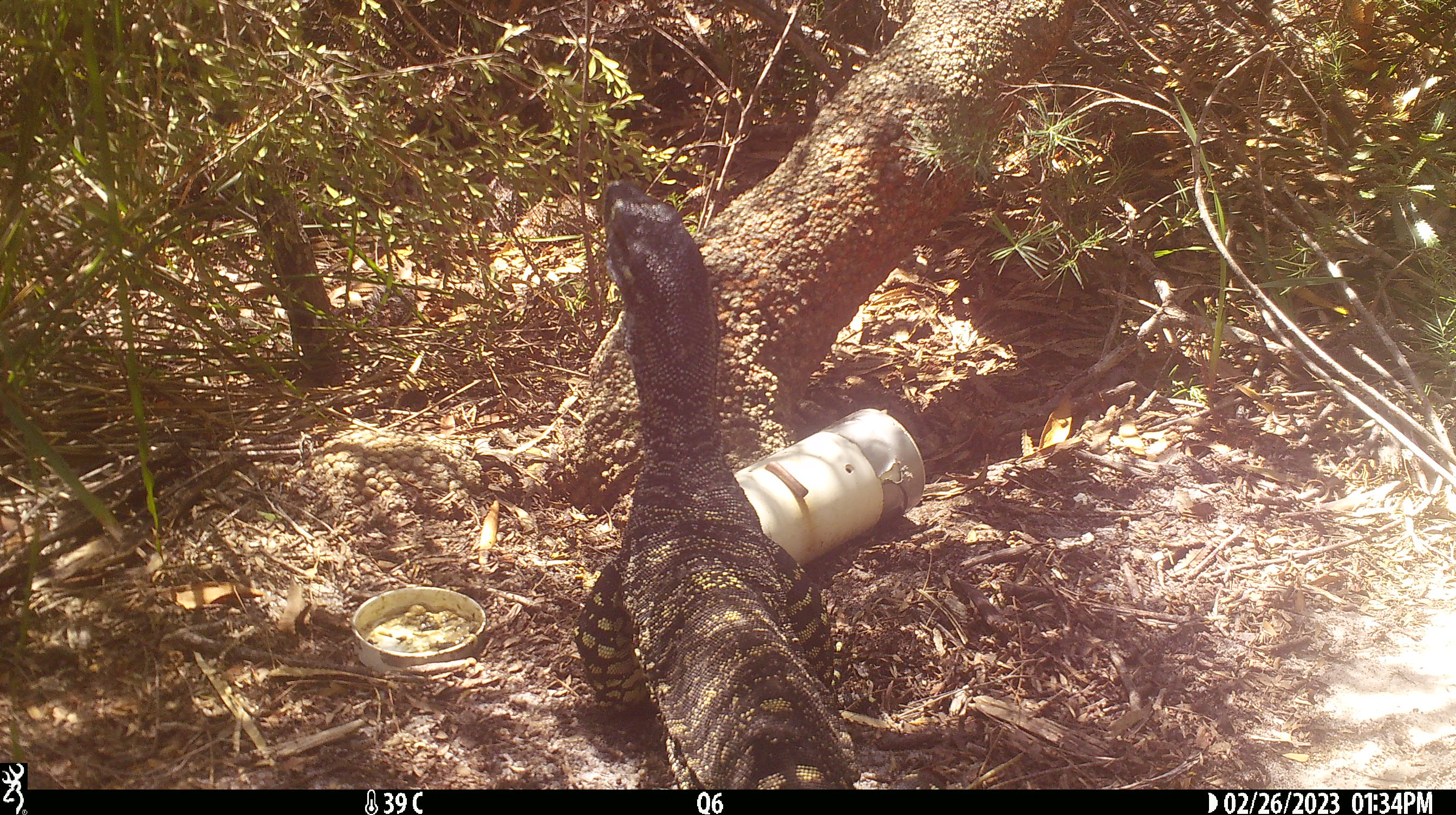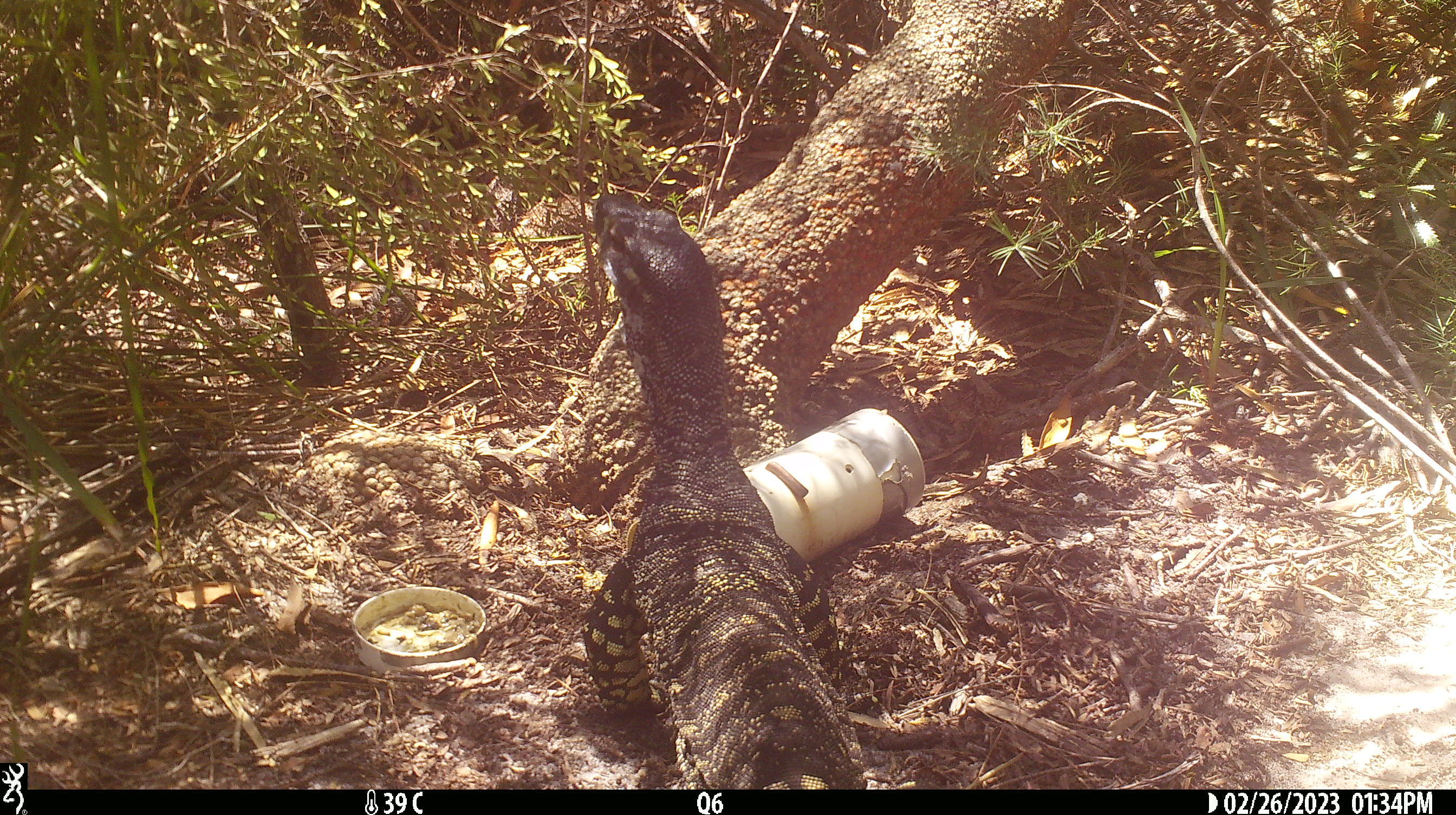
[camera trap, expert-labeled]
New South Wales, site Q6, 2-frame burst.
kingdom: Animalia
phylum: Chordata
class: Reptilia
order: Squamata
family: Varanidae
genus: Varanus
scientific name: Varanus varius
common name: lace monitor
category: goanna